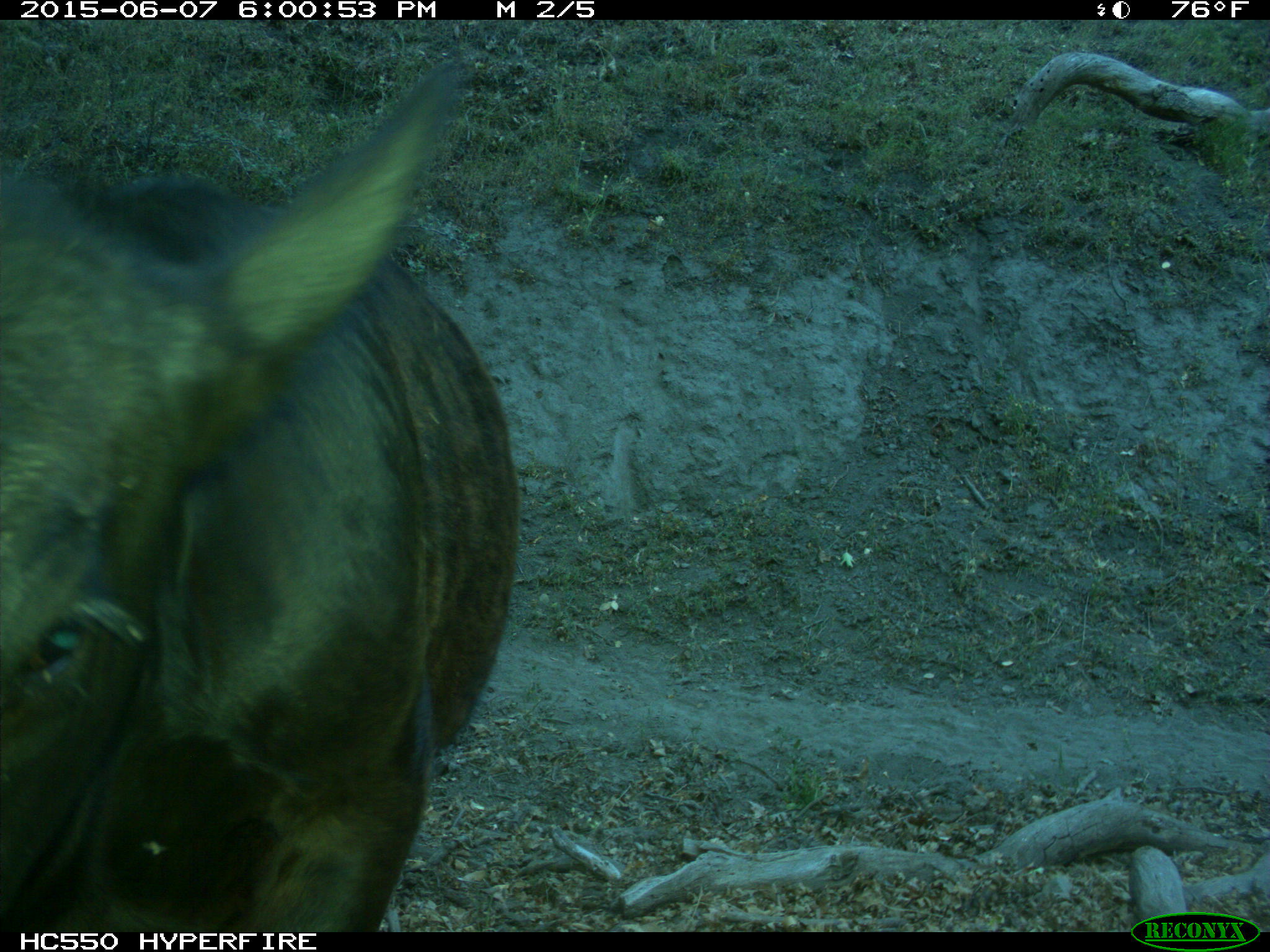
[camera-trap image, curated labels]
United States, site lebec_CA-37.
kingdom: Animalia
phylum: Chordata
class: Mammalia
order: Artiodactyla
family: Bovidae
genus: Bos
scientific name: Bos taurus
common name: domestic cow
Bos taurus (domestic cow).